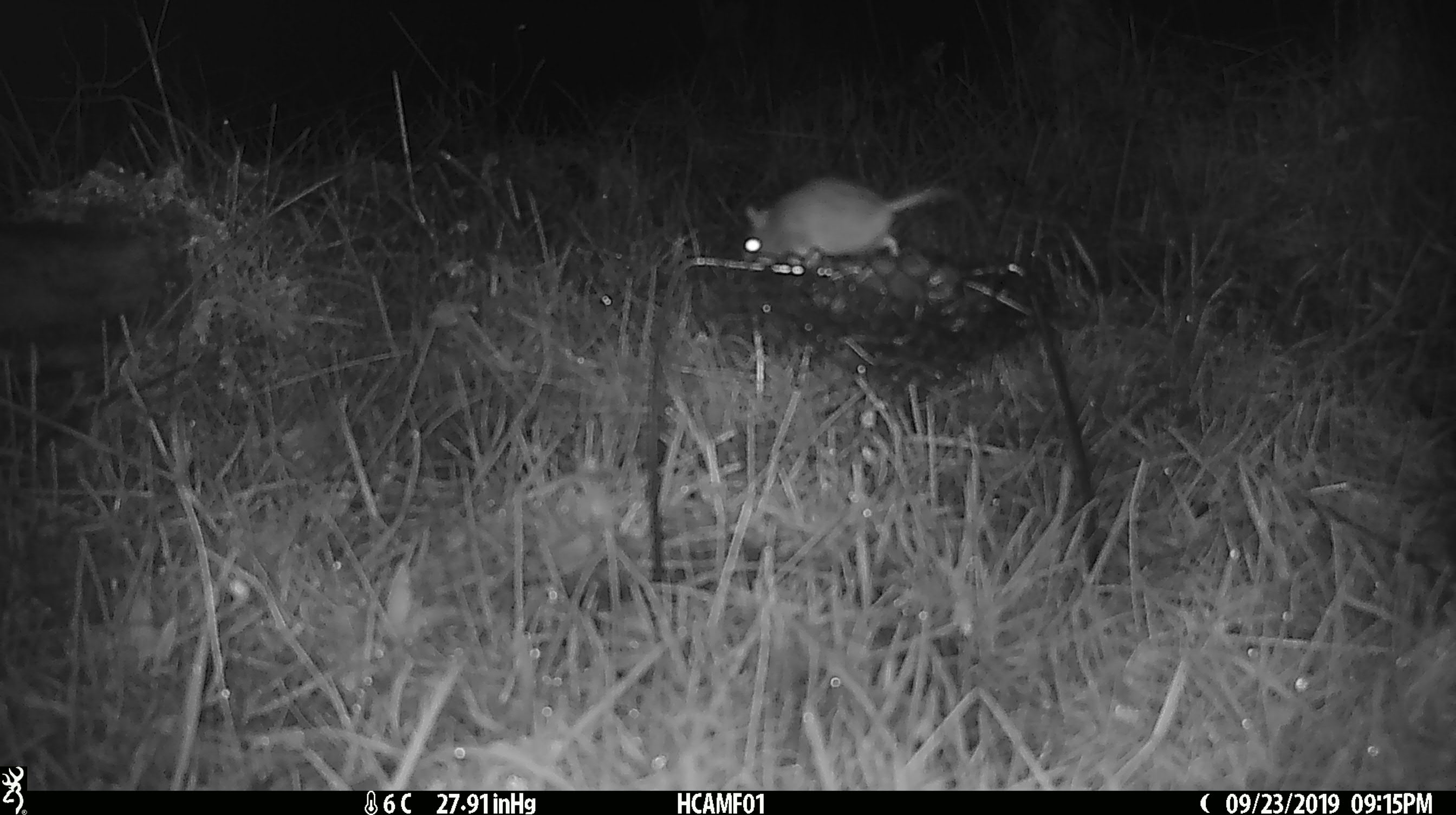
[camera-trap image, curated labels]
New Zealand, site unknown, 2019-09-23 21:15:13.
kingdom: Animalia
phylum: Chordata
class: Mammalia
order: Rodentia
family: Muridae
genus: Mus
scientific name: Mus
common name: mouse